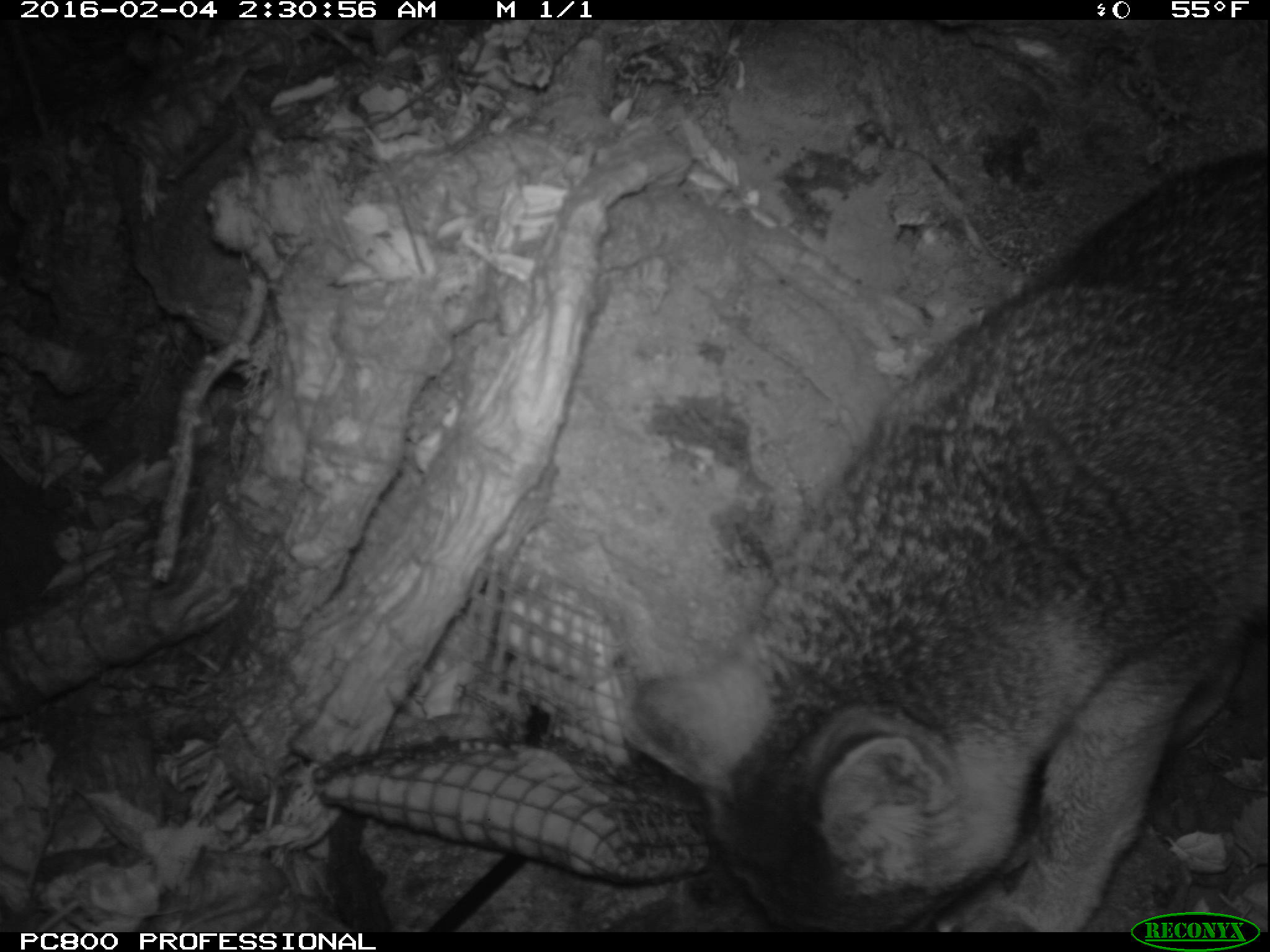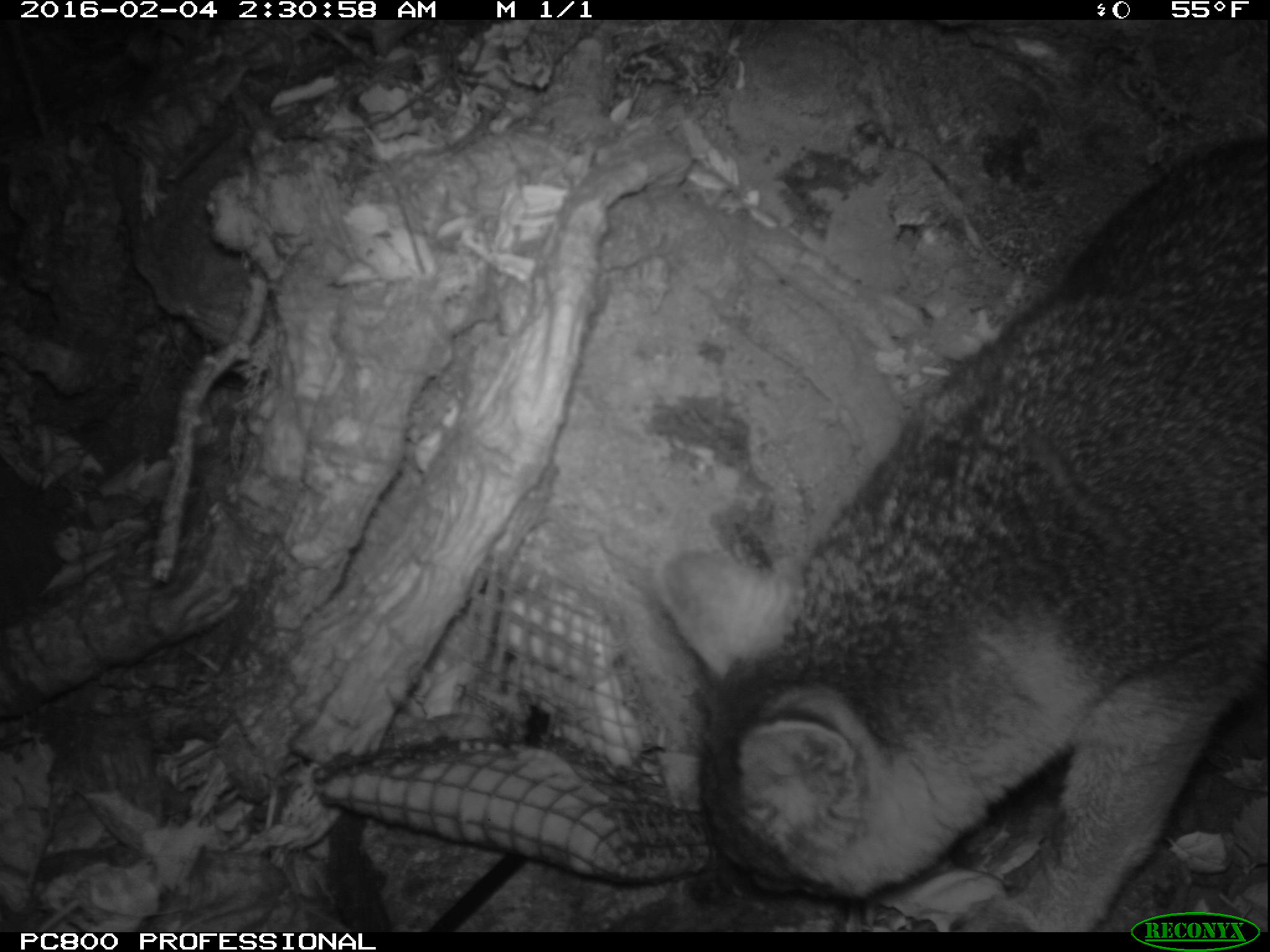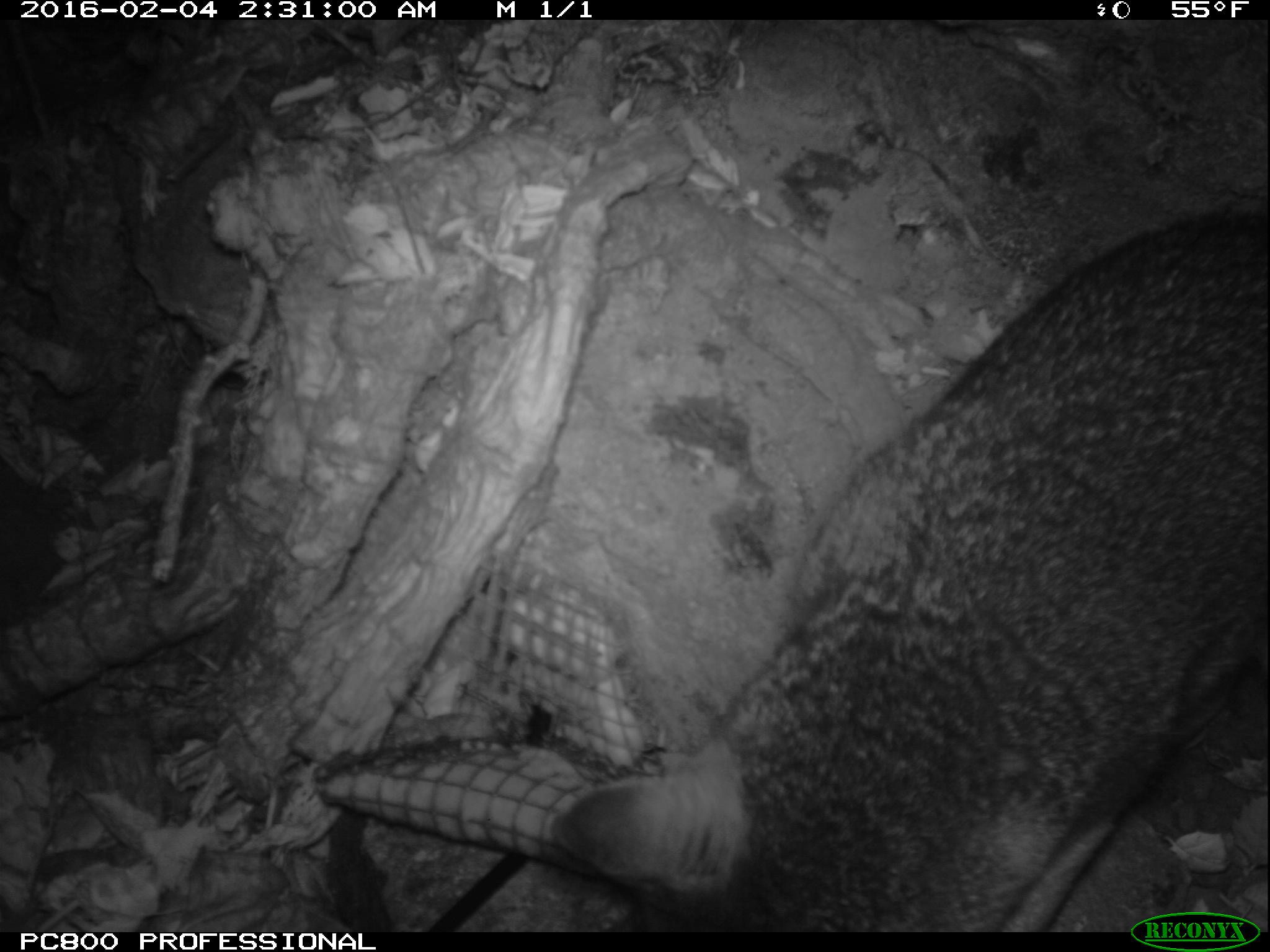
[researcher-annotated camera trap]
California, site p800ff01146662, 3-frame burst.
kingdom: Animalia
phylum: Chordata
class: Mammalia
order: Carnivora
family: Canidae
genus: Urocyon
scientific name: Urocyon littoralis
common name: island fox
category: fox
Fox (island fox) (Urocyon littoralis).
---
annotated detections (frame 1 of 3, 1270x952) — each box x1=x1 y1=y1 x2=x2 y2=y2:
fox: x1=631 y1=150 x2=1269 y2=932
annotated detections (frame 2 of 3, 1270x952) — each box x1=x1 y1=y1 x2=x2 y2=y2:
fox: x1=654 y1=139 x2=1268 y2=932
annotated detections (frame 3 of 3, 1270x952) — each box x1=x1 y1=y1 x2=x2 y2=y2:
fox: x1=551 y1=210 x2=1268 y2=932